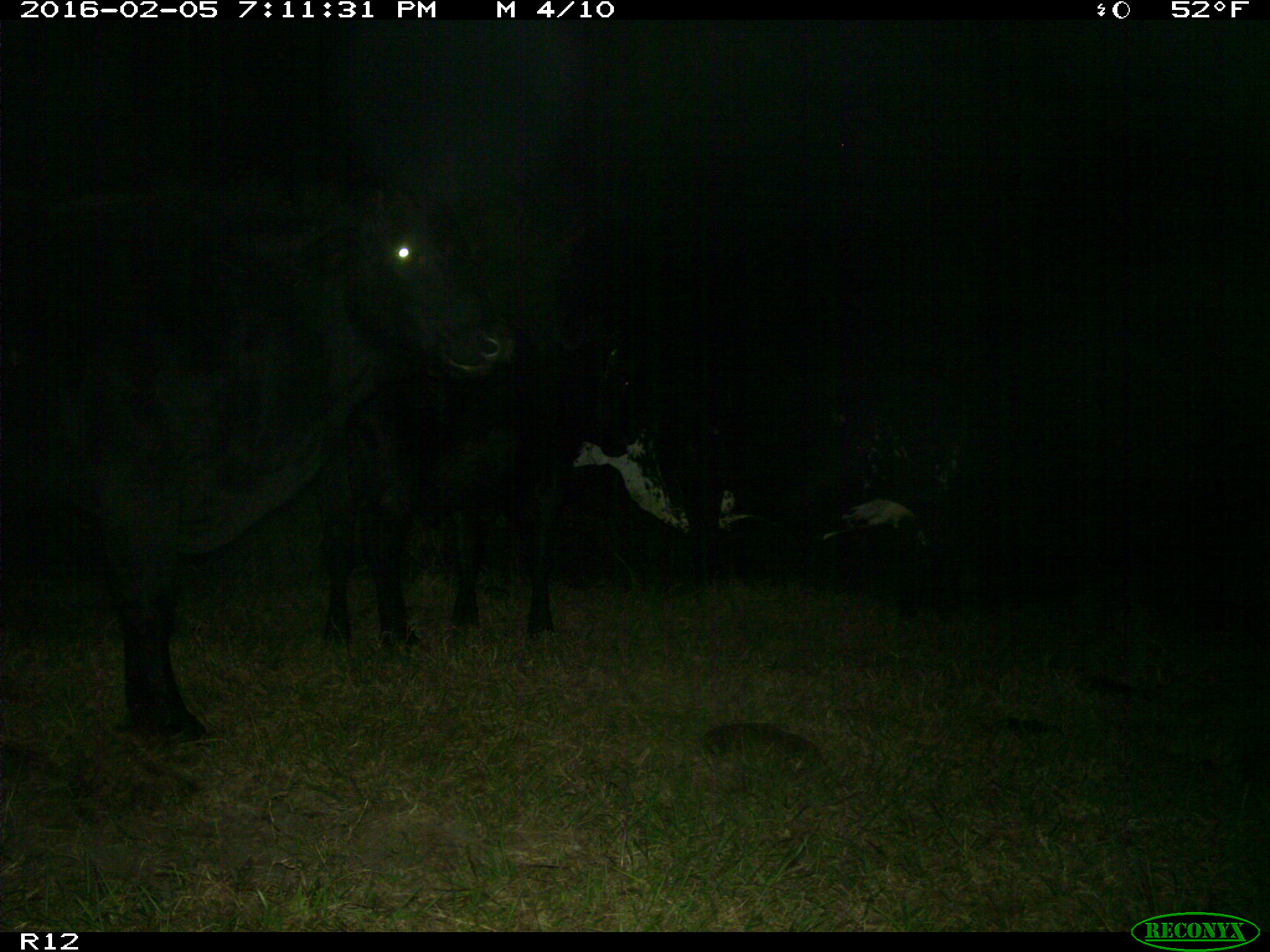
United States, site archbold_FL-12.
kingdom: Animalia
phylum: Chordata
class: Mammalia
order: Artiodactyla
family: Bovidae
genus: Bos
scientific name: Bos taurus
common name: domestic cow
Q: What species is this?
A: Bos taurus (domestic cow).